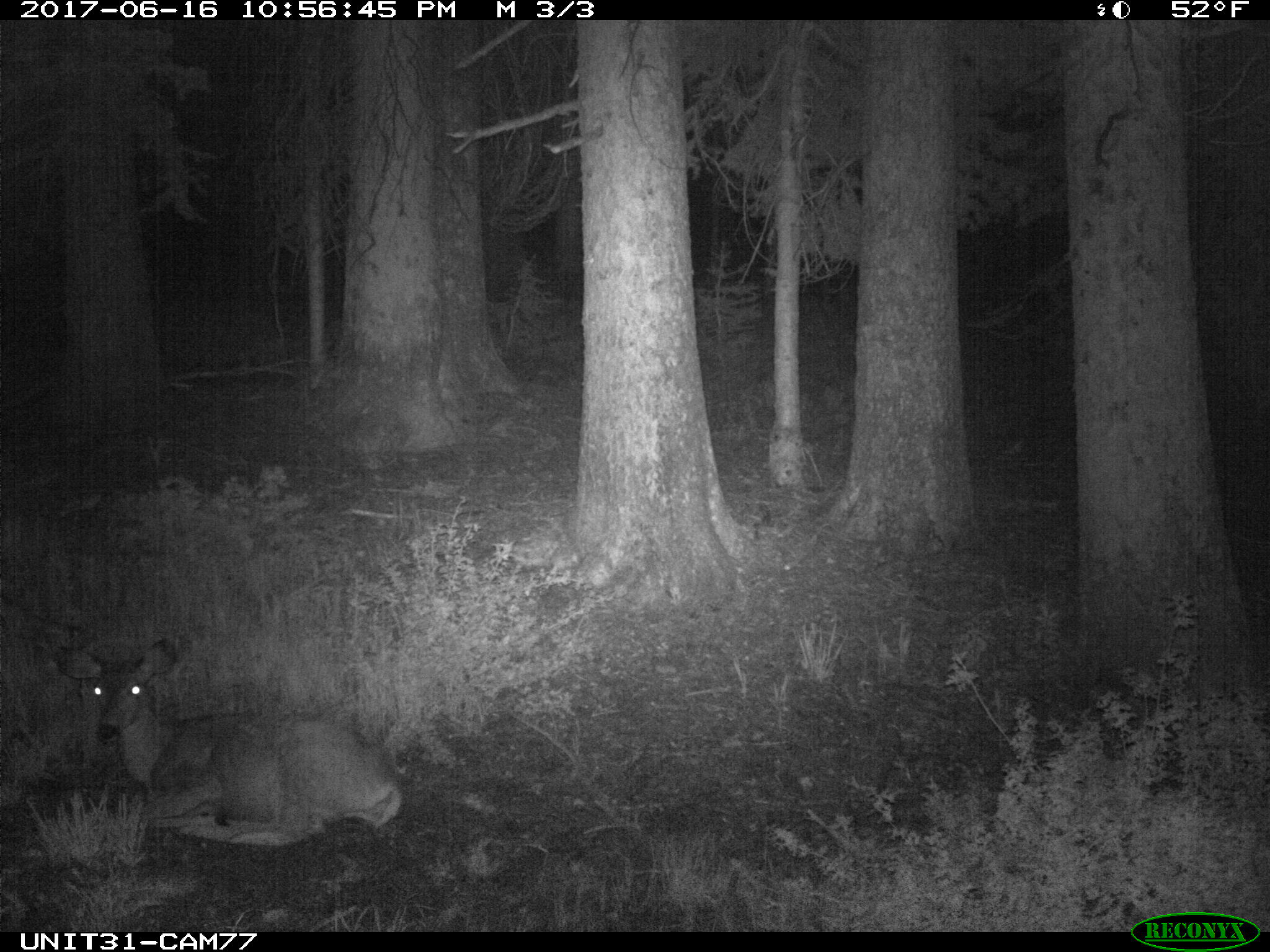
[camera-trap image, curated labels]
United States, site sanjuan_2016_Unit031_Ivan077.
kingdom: Animalia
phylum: Chordata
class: Mammalia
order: Artiodactyla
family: Cervidae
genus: Odocoileus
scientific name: Odocoileus hemionus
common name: mule deer